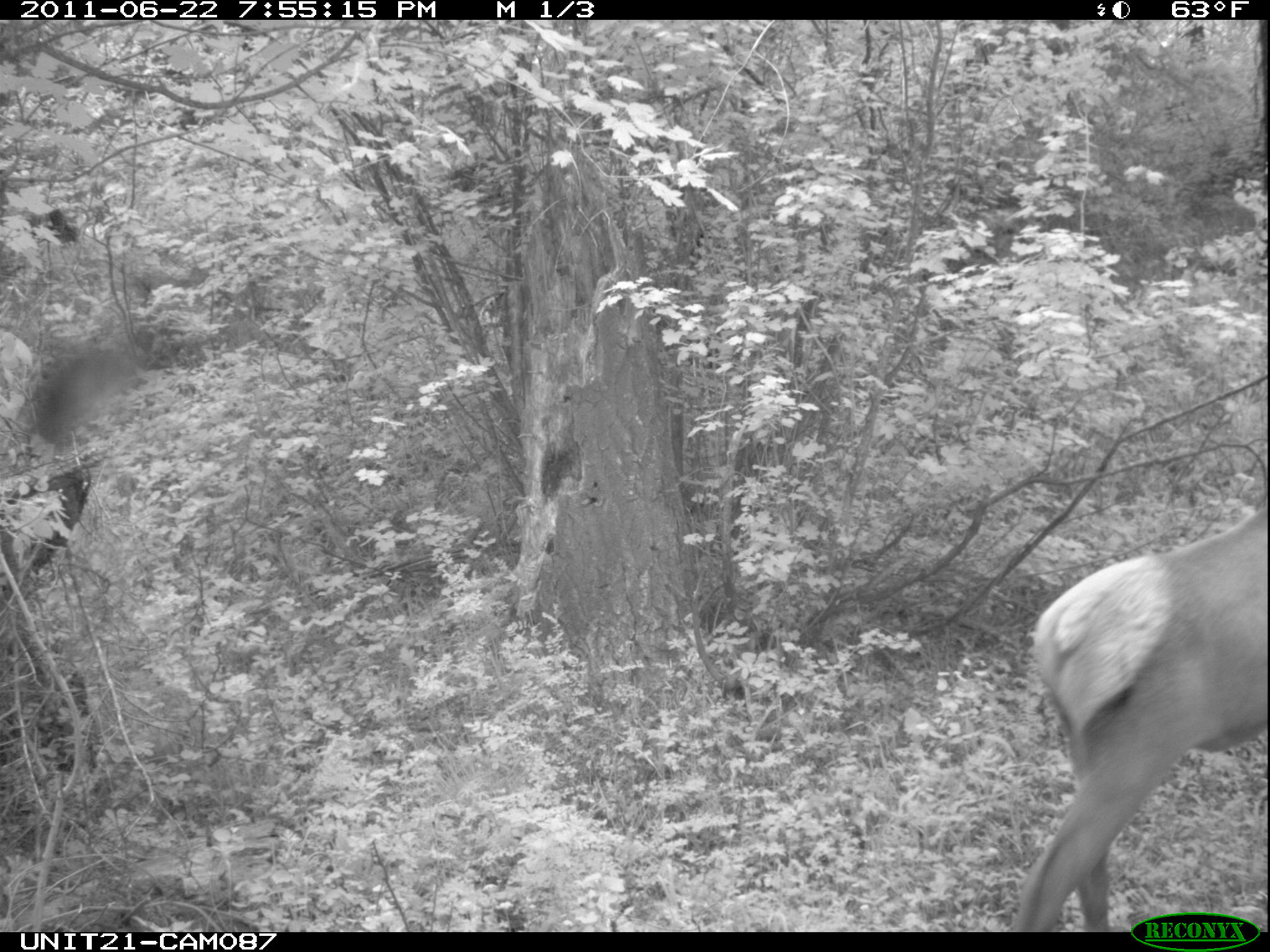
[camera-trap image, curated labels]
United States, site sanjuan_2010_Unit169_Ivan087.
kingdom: Animalia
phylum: Chordata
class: Mammalia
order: Artiodactyla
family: Cervidae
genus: Cervus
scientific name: Cervus elaphus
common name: red deer